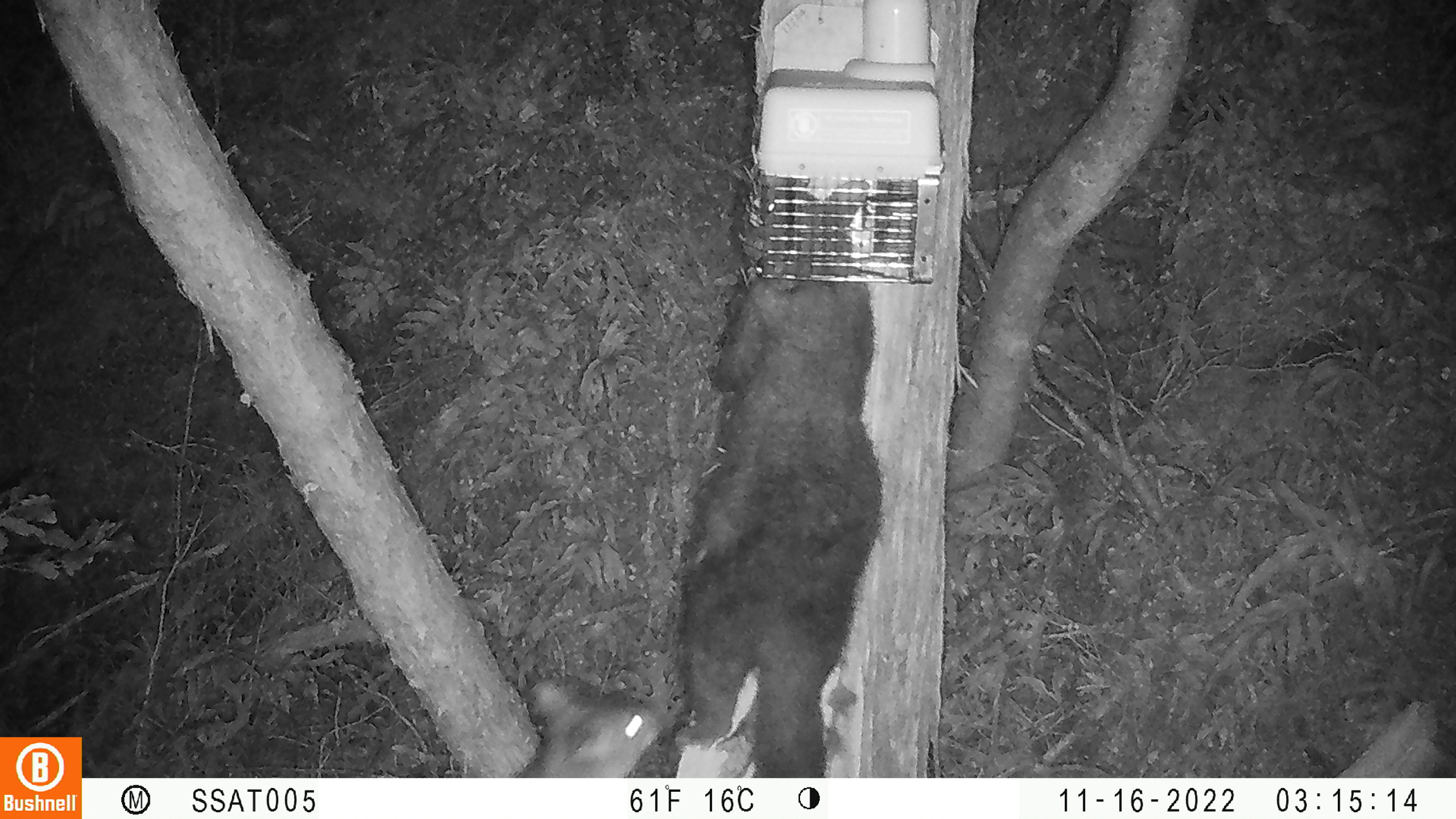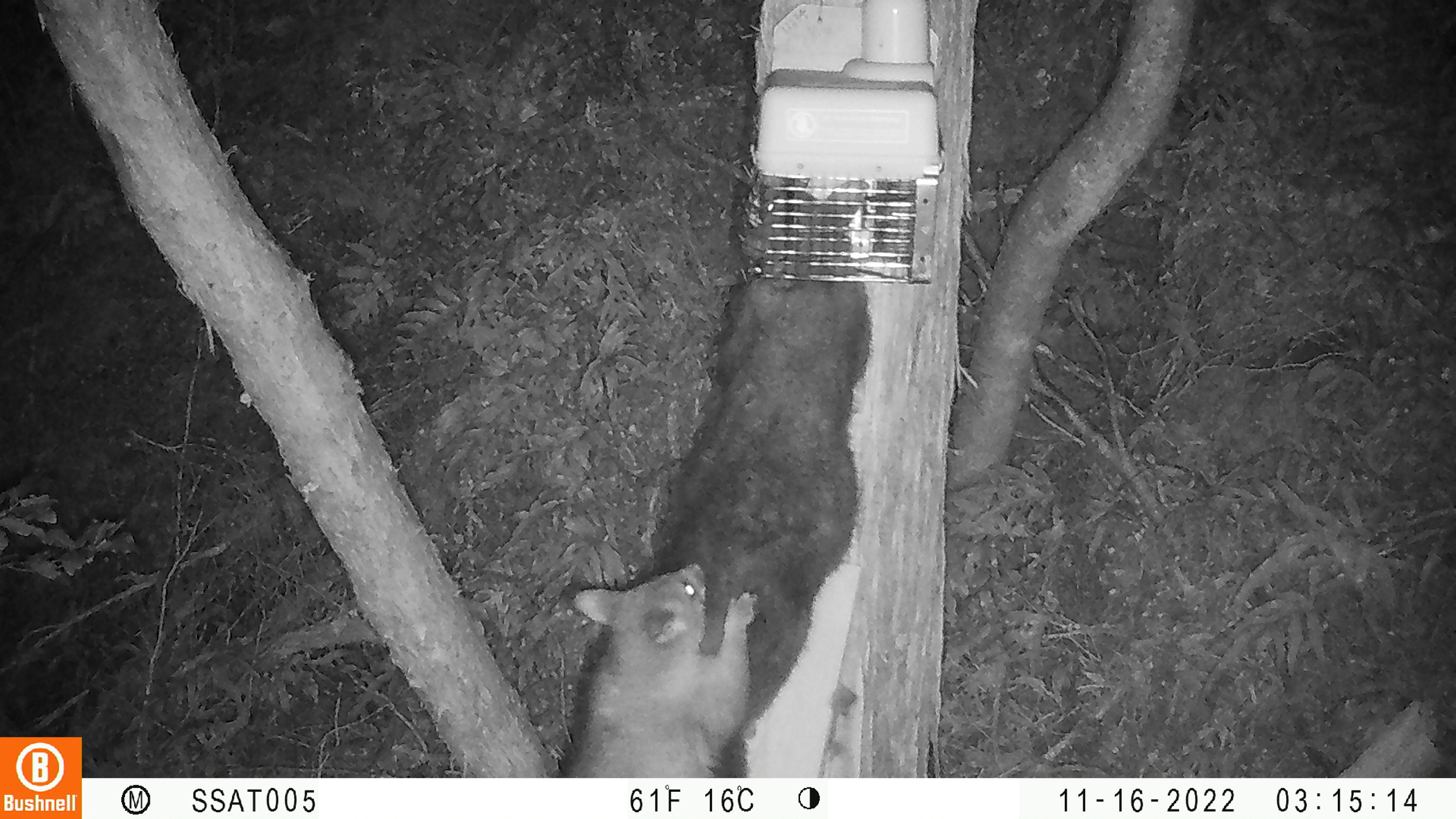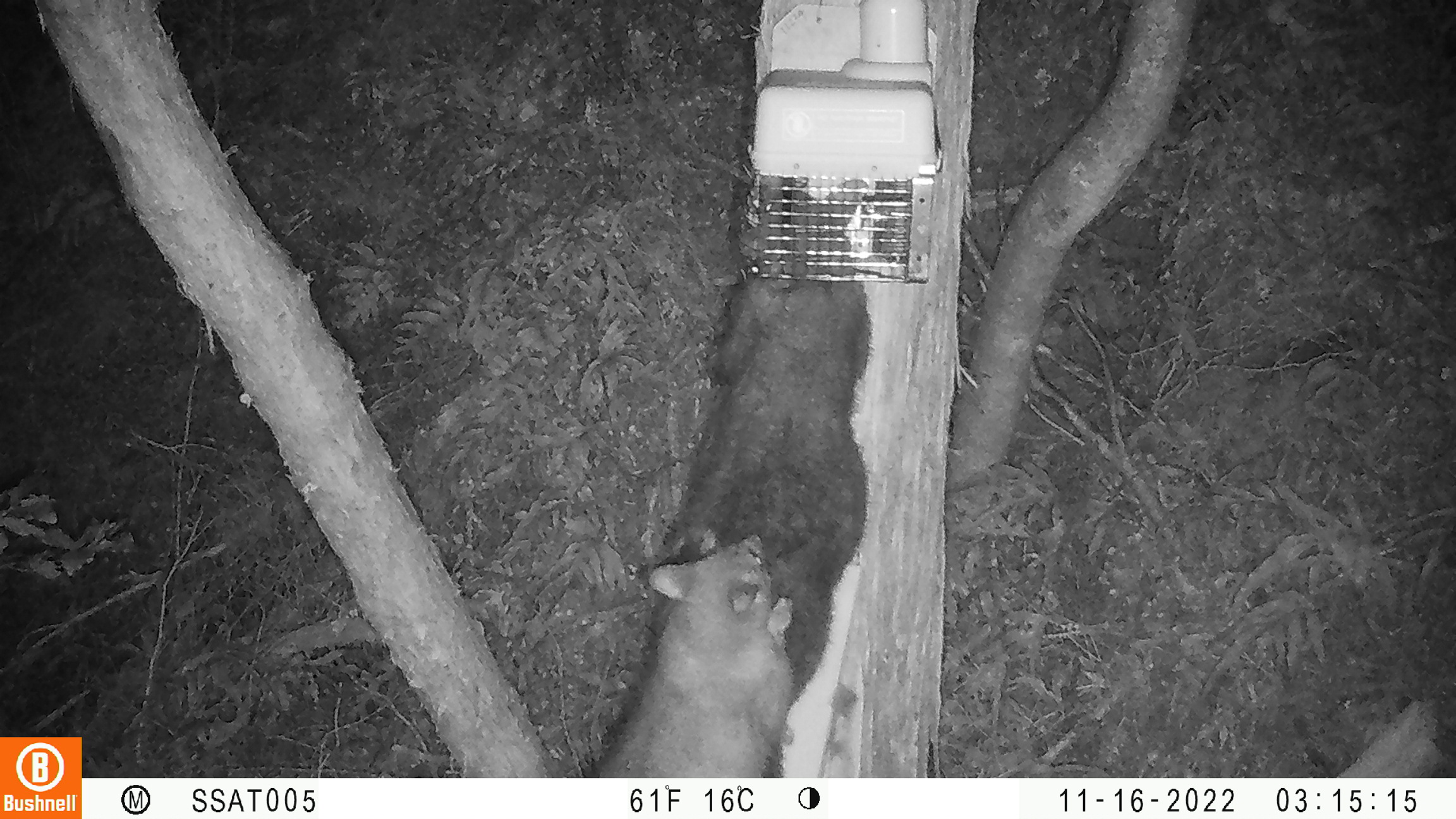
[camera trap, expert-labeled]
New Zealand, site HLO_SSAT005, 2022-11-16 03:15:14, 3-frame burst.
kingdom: Animalia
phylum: Chordata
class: Mammalia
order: Diprotodontia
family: Phalangeridae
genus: Trichosurus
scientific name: Trichosurus vulpecula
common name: common brushtail possum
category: possum